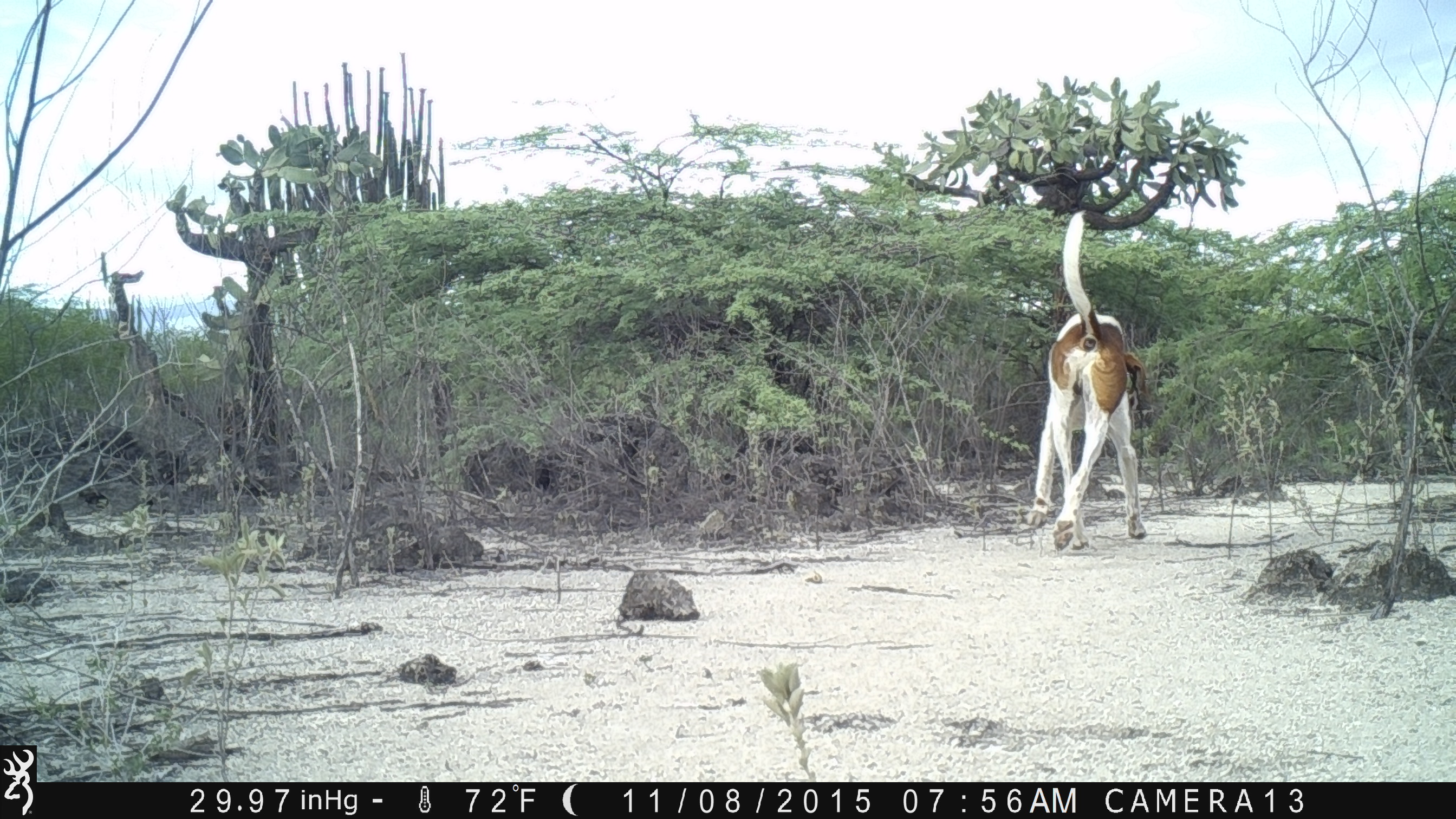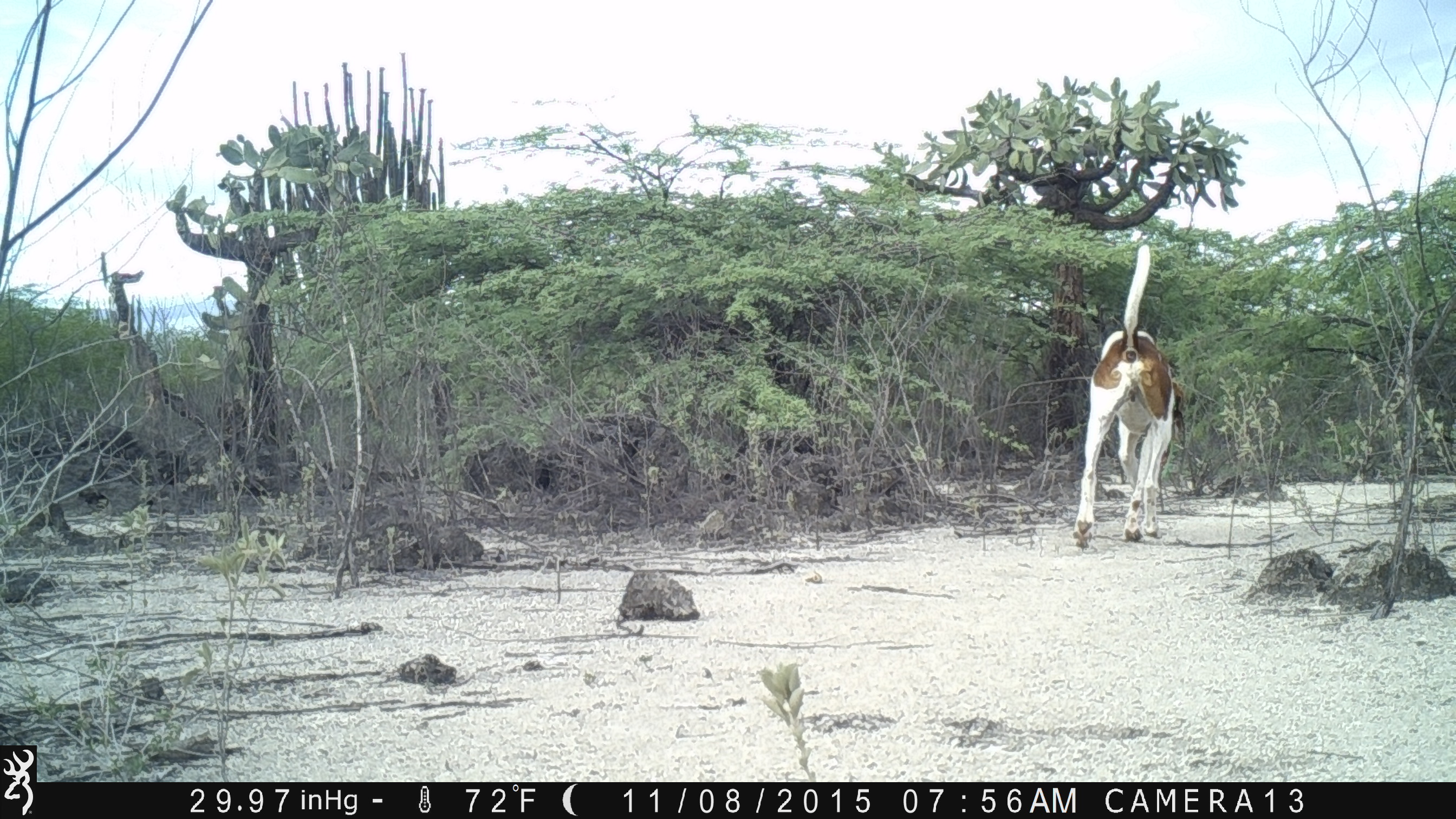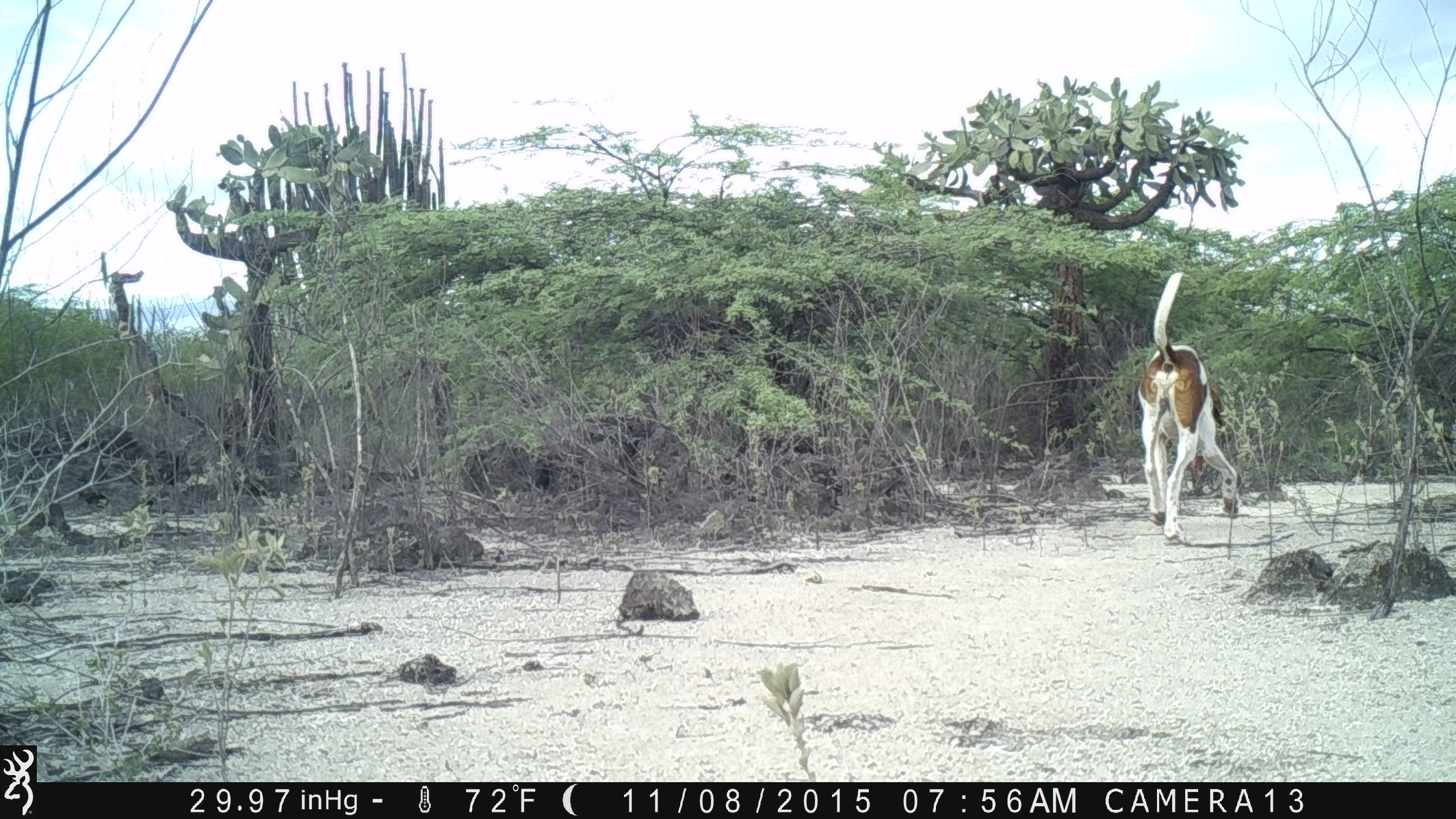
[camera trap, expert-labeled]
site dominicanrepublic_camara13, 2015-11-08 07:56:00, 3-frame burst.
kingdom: Animalia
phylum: Chordata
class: Mammalia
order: Carnivora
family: Canidae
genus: Canis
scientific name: Canis familiaris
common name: domestic dog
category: dog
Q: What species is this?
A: Dog (domestic dog) (Canis familiaris).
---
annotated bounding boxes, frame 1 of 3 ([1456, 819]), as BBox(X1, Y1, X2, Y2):
dog: BBox(1016, 204, 1149, 557)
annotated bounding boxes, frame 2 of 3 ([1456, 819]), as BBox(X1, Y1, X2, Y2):
dog: BBox(1068, 245, 1183, 547)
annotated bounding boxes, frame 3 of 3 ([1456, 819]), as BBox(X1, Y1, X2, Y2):
dog: BBox(1134, 275, 1242, 546)